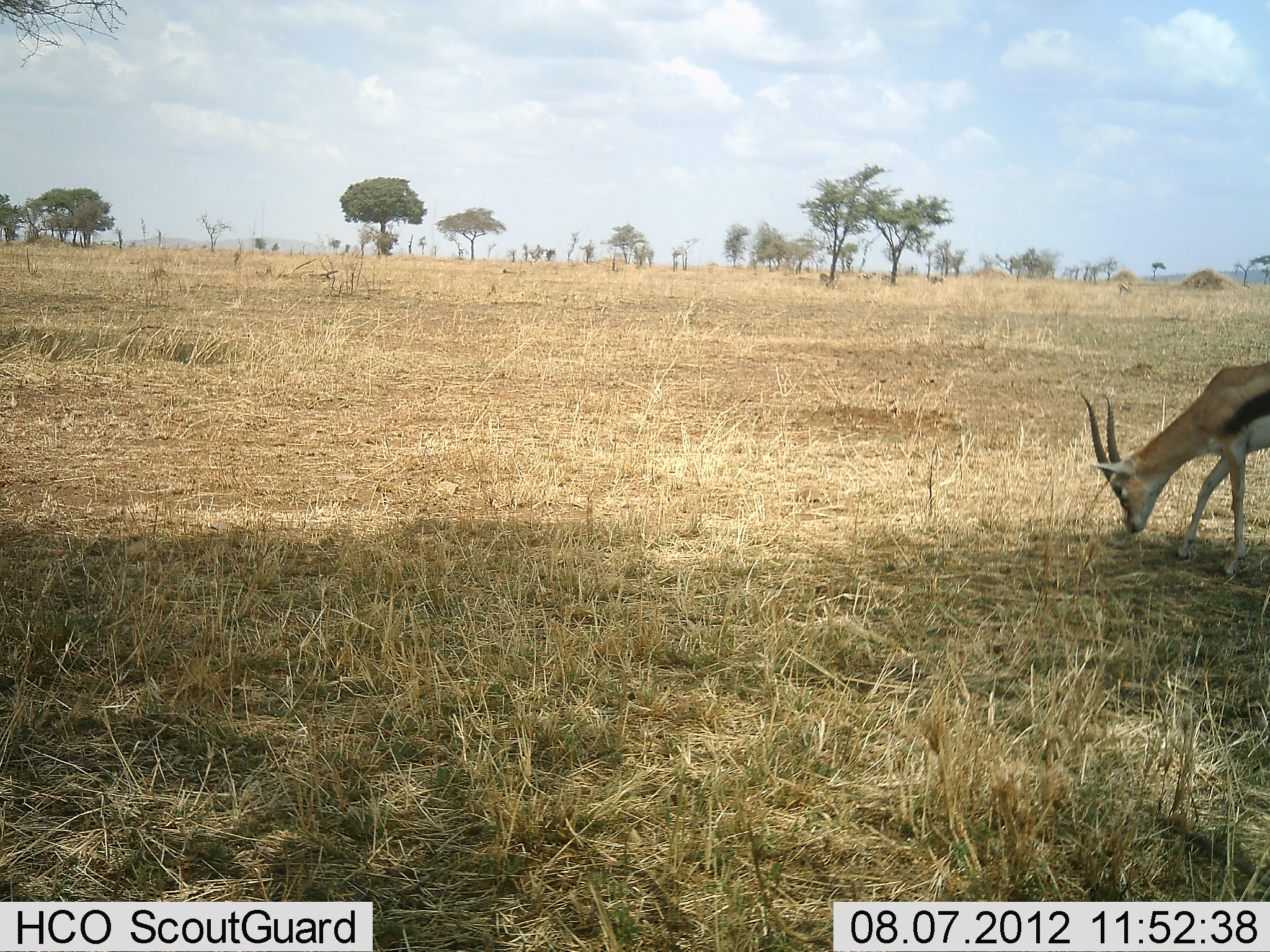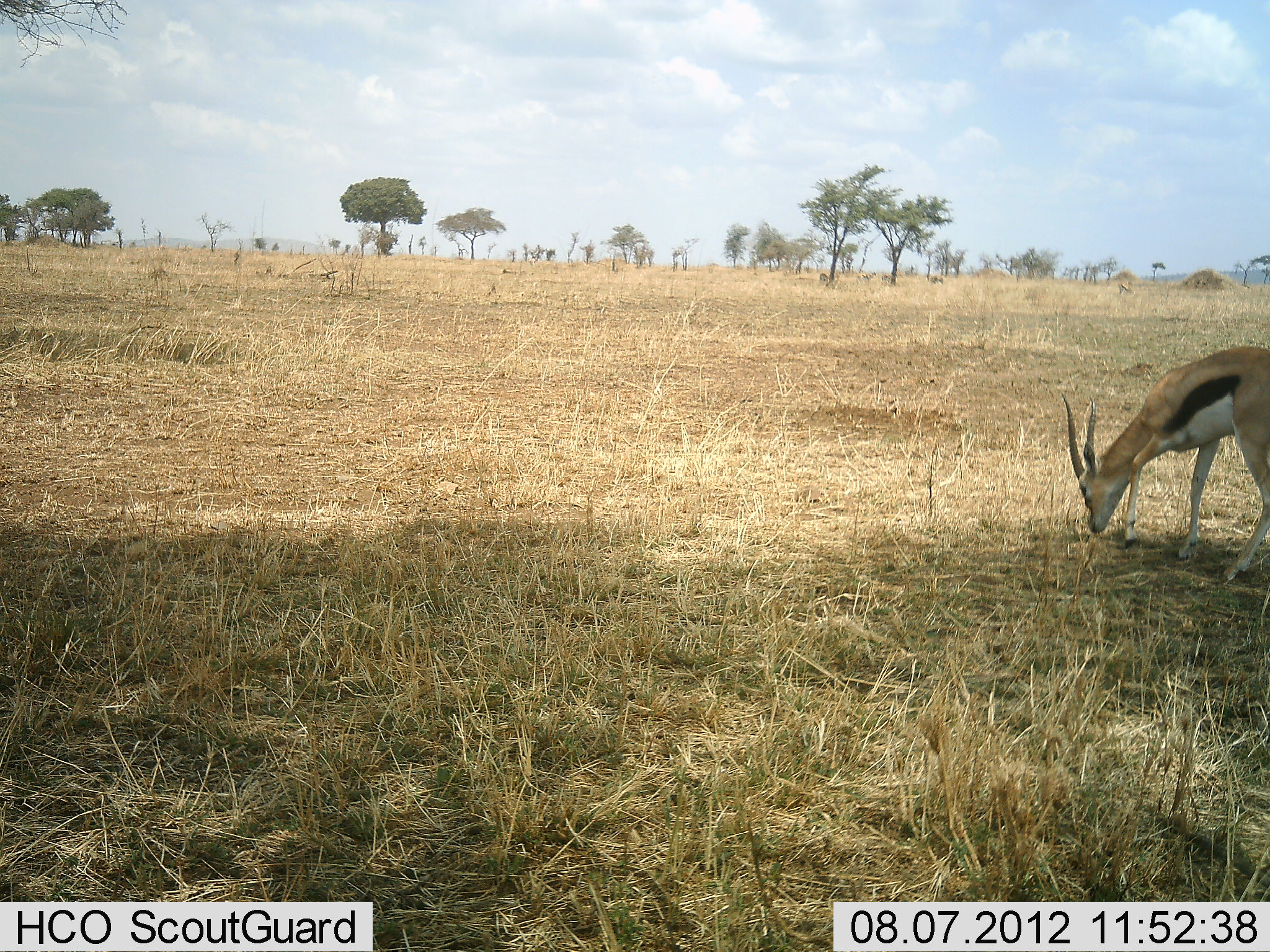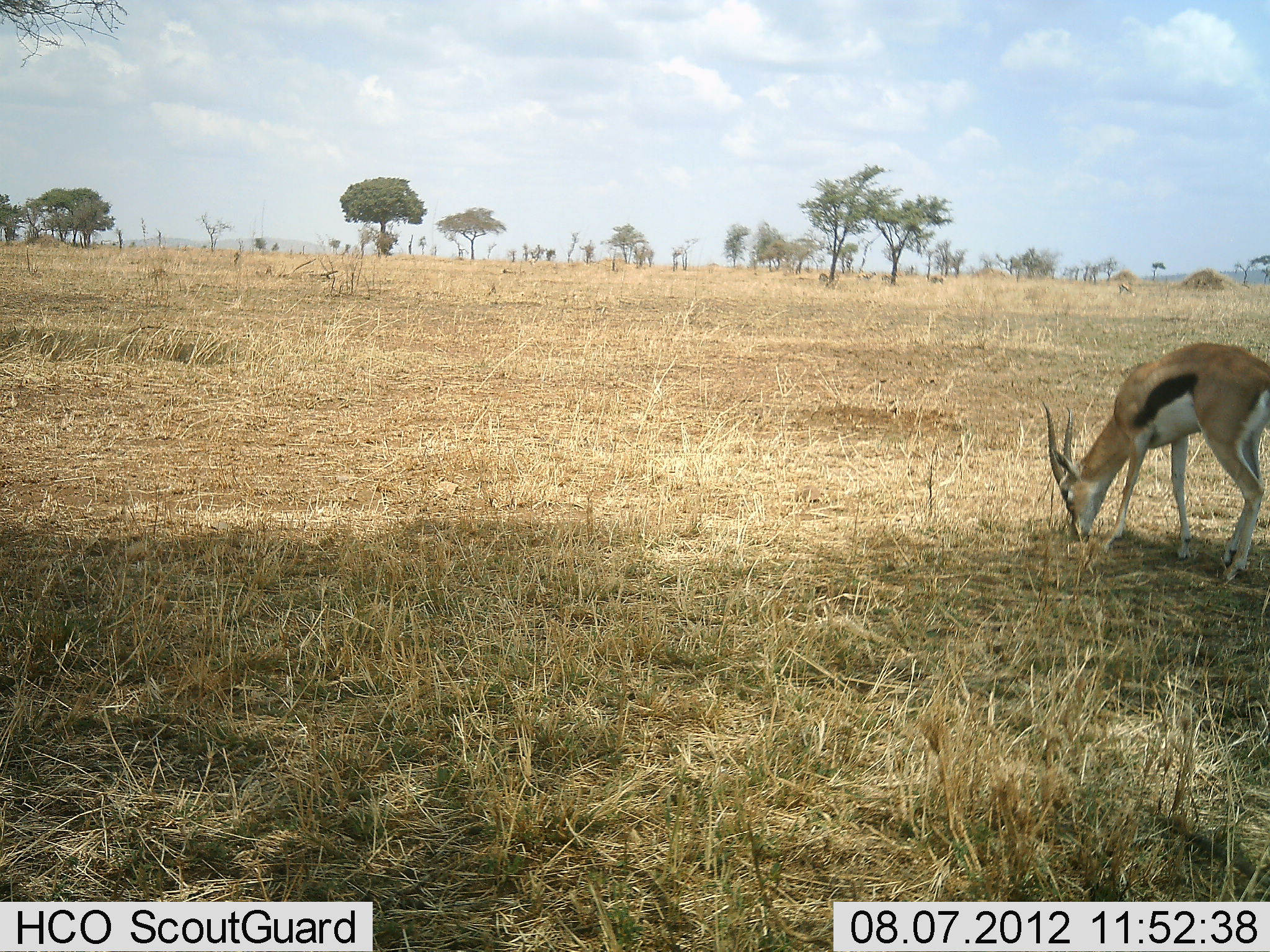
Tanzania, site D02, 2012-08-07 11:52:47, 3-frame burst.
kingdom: Animalia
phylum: Chordata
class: Mammalia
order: Artiodactyla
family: Bovidae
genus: Eudorcas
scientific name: Eudorcas thomsonii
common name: thomson's gazelle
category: gazellethomsons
Gazellethomsons (thomson's gazelle) (Eudorcas thomsonii), count 1. Behavior (volunteer vote fractions): standing 10%, resting 0%, moving 30%, interacting 0%. Young present (vote fraction): 0%. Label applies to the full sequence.